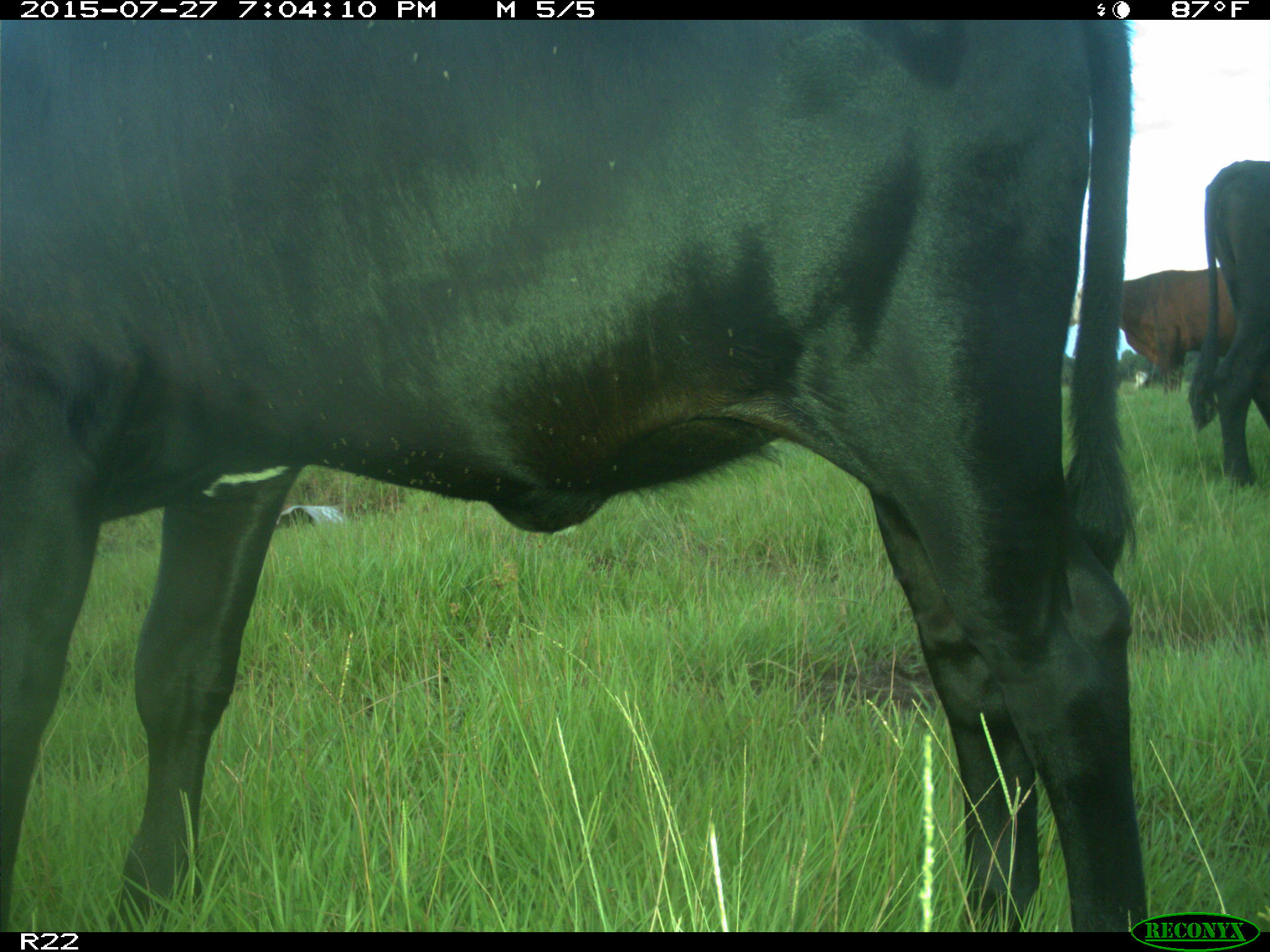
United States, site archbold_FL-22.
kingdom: Animalia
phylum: Chordata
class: Mammalia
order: Artiodactyla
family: Bovidae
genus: Bos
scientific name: Bos taurus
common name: domestic cow